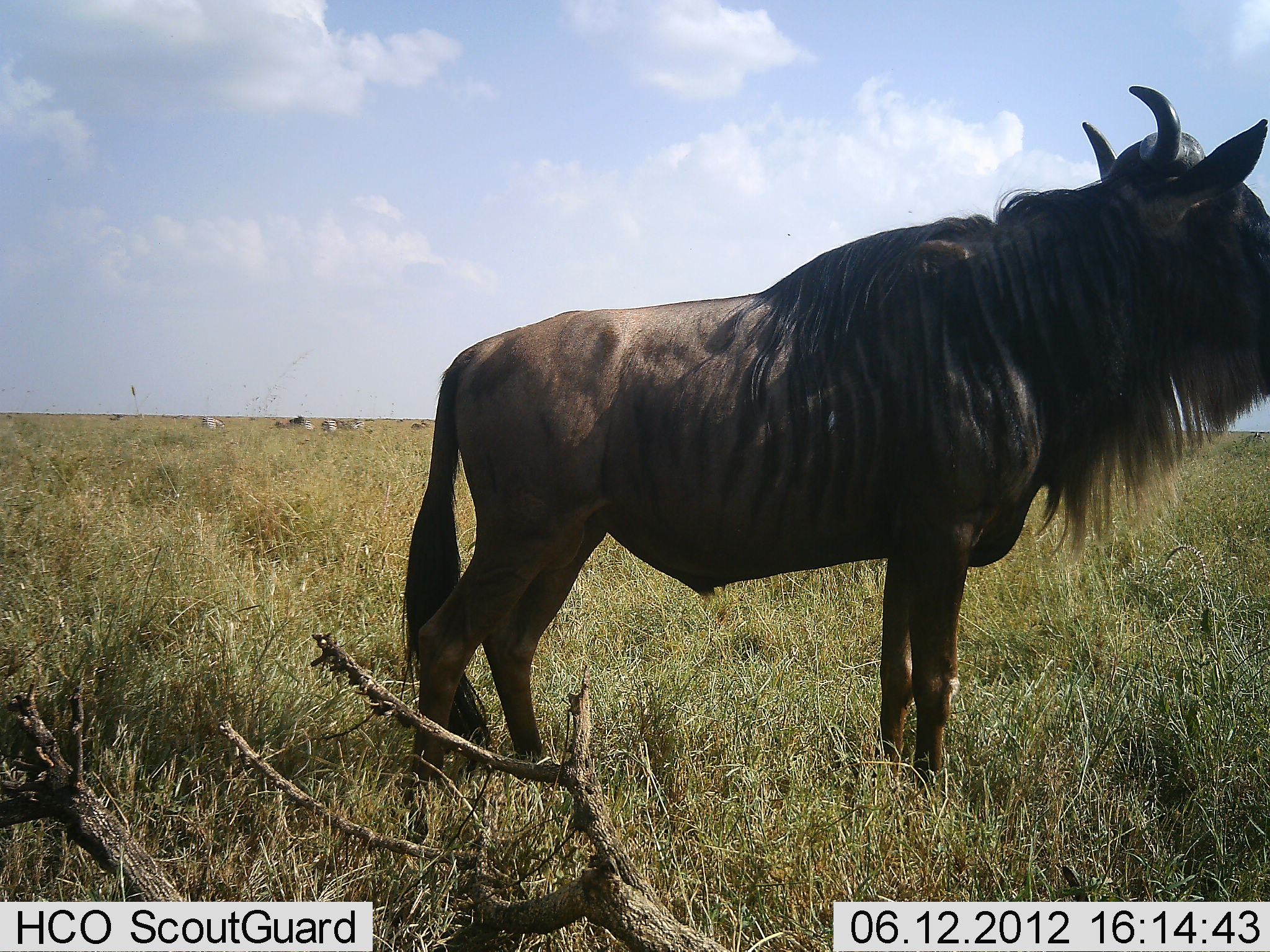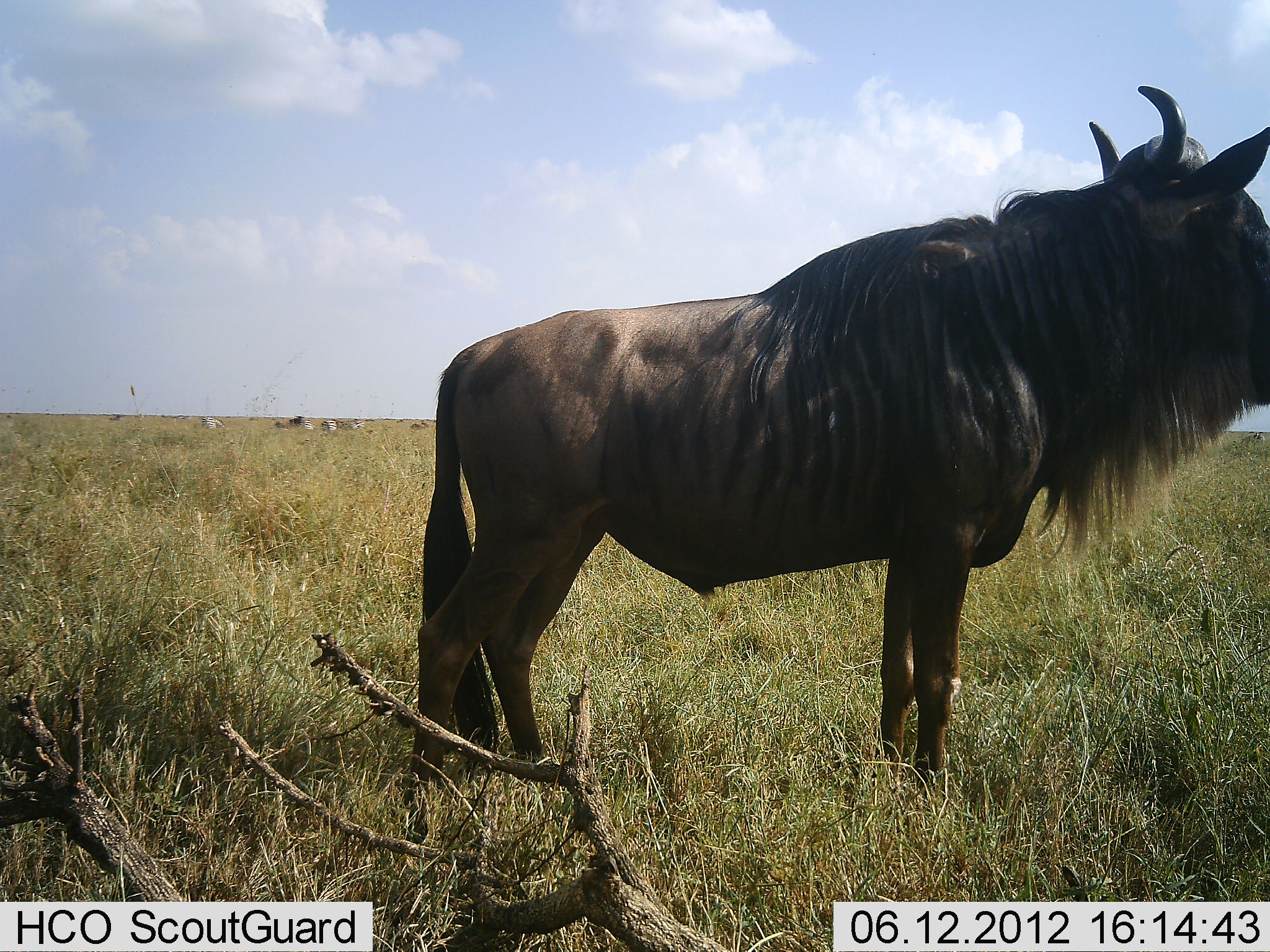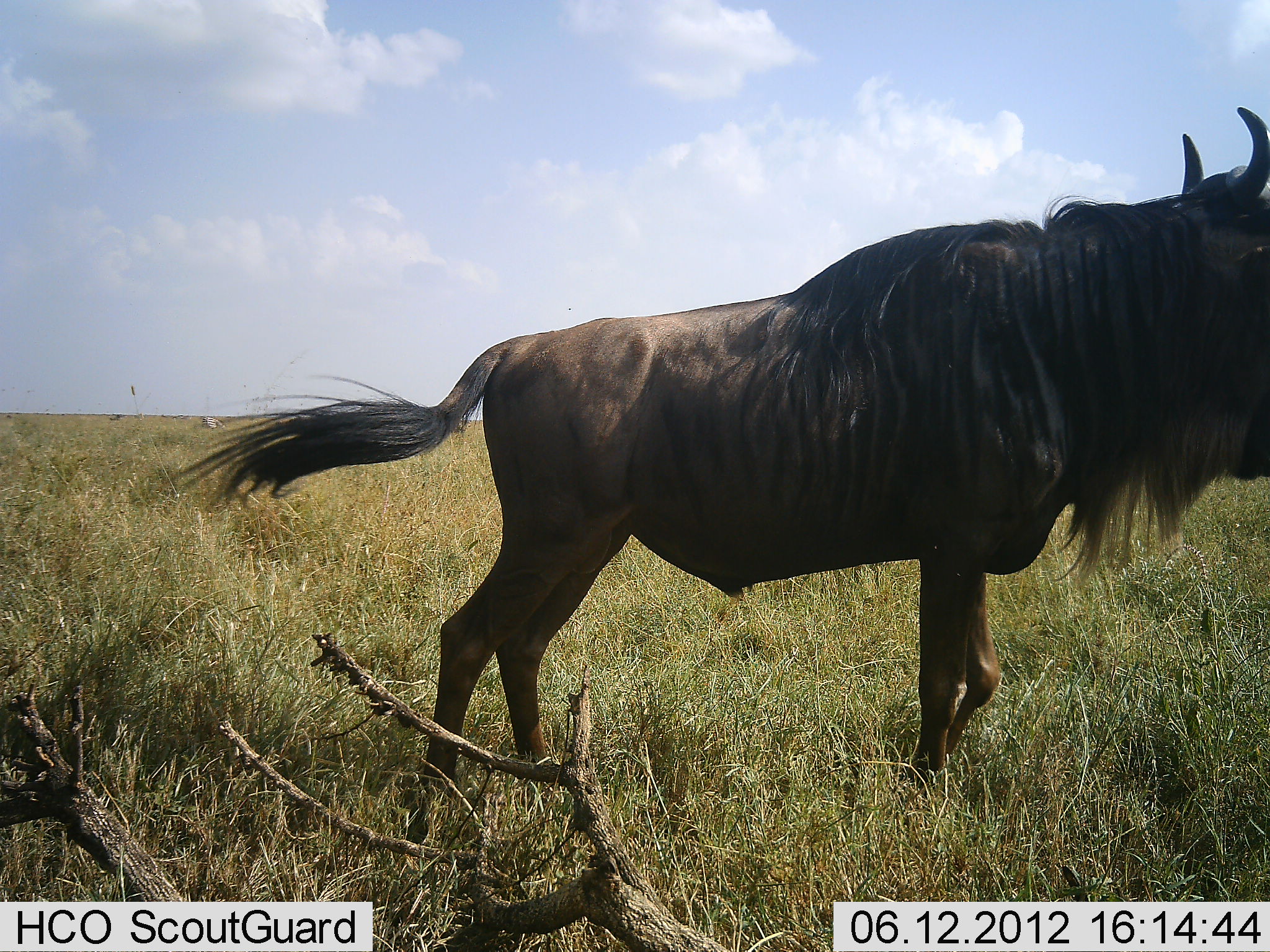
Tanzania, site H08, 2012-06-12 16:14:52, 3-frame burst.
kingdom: Animalia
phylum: Chordata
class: Mammalia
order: Artiodactyla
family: Bovidae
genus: Connochaetes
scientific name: Connochaetes taurinus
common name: blue wildebeest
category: wildebeest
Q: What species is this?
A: Wildebeest (blue wildebeest) (Connochaetes taurinus).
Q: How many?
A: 1.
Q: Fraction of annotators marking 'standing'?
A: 100%.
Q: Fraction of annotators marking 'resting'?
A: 0%.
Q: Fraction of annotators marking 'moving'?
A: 0%.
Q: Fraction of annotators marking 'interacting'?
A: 0%.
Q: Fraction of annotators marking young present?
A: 0%.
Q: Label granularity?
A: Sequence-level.